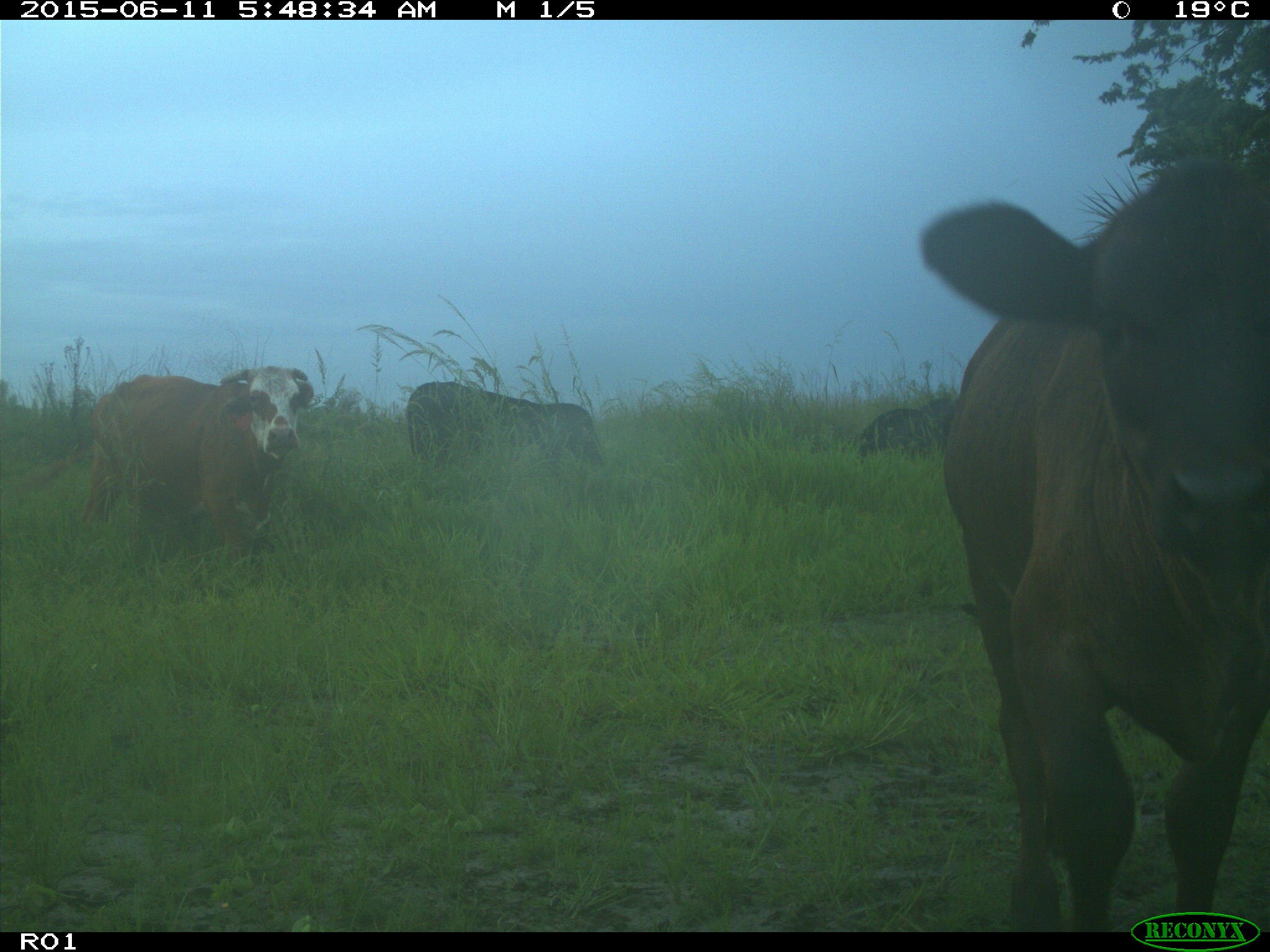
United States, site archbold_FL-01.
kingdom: Animalia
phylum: Chordata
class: Mammalia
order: Artiodactyla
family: Bovidae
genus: Bos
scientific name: Bos taurus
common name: domestic cow